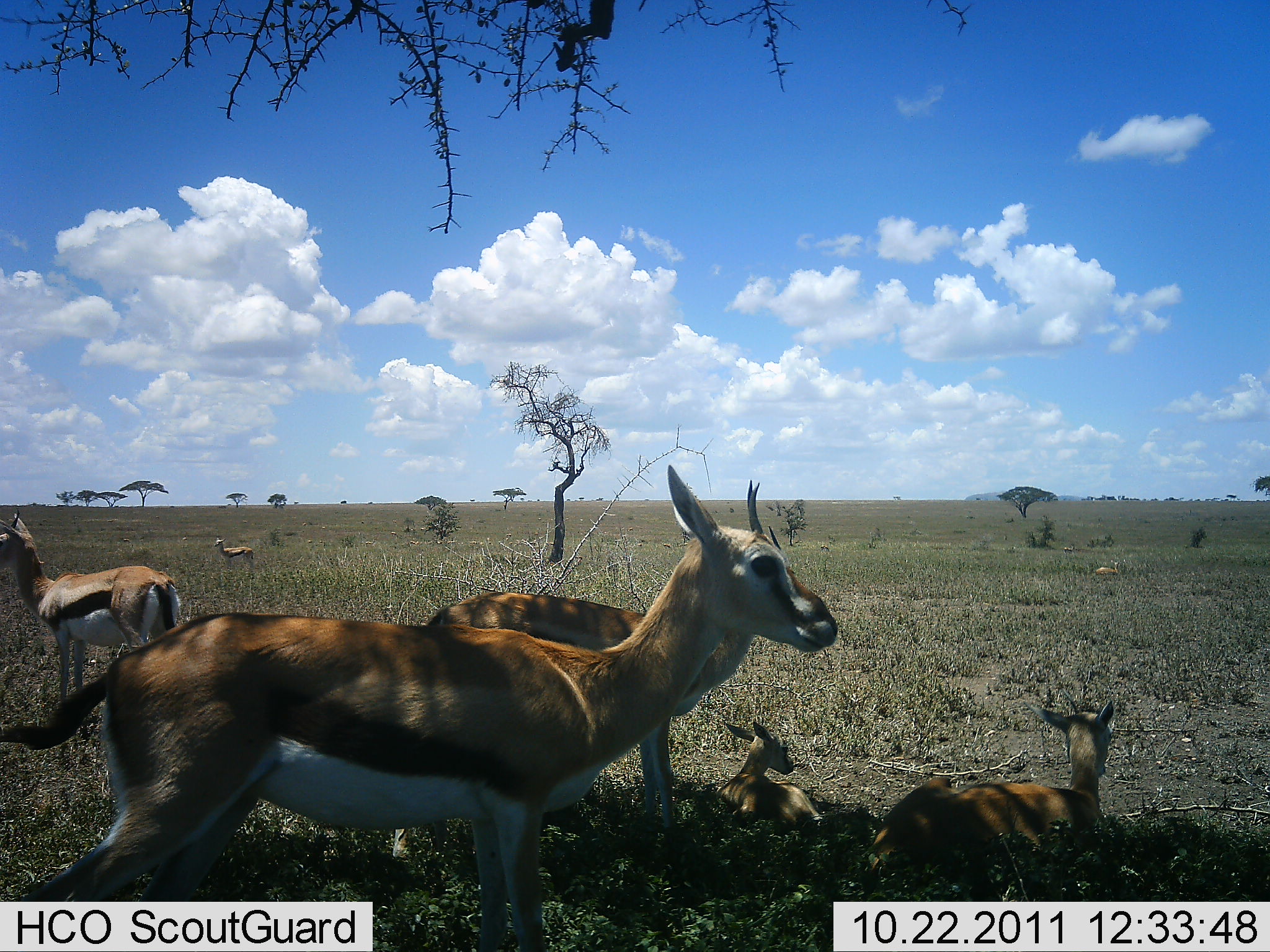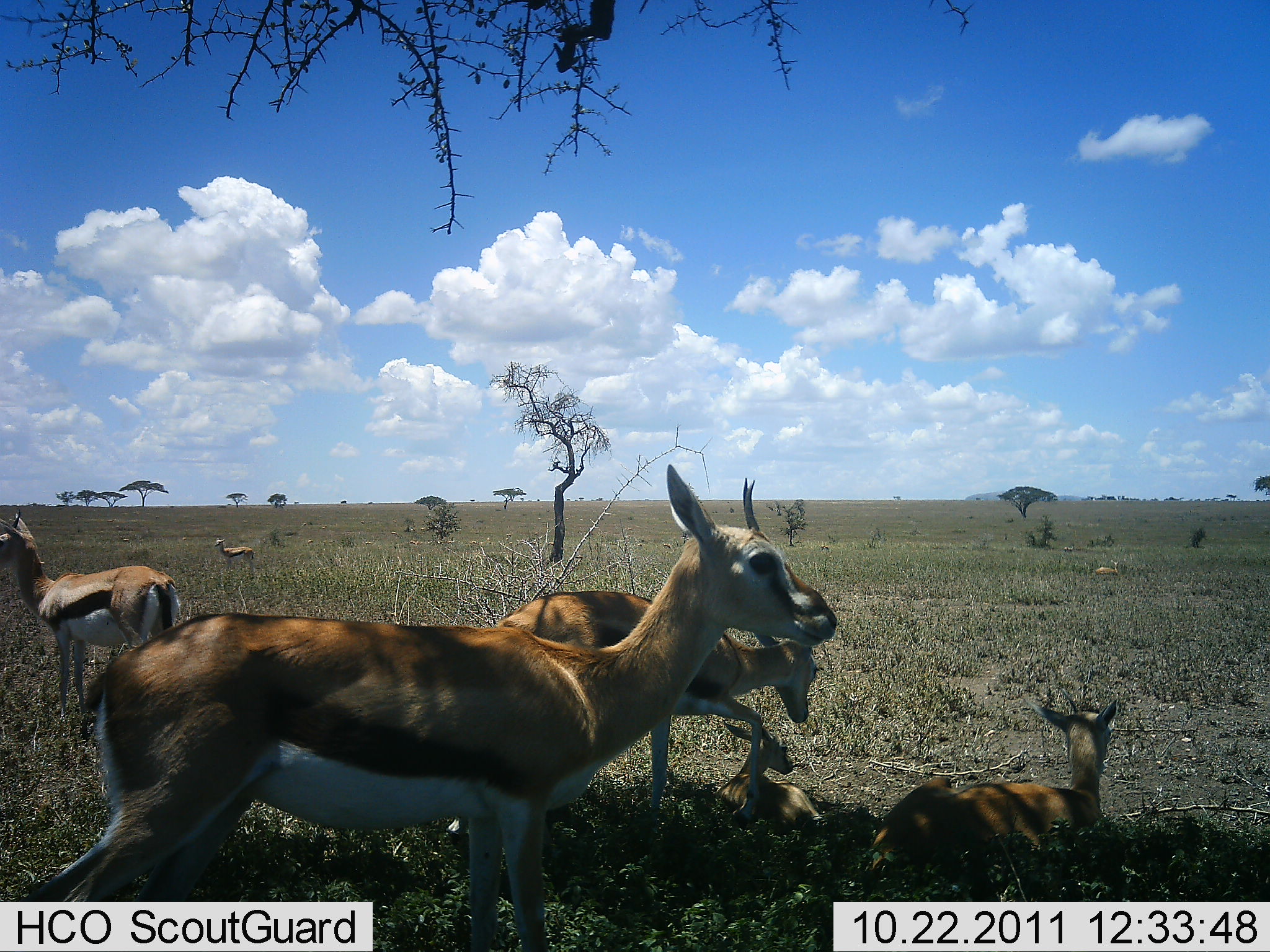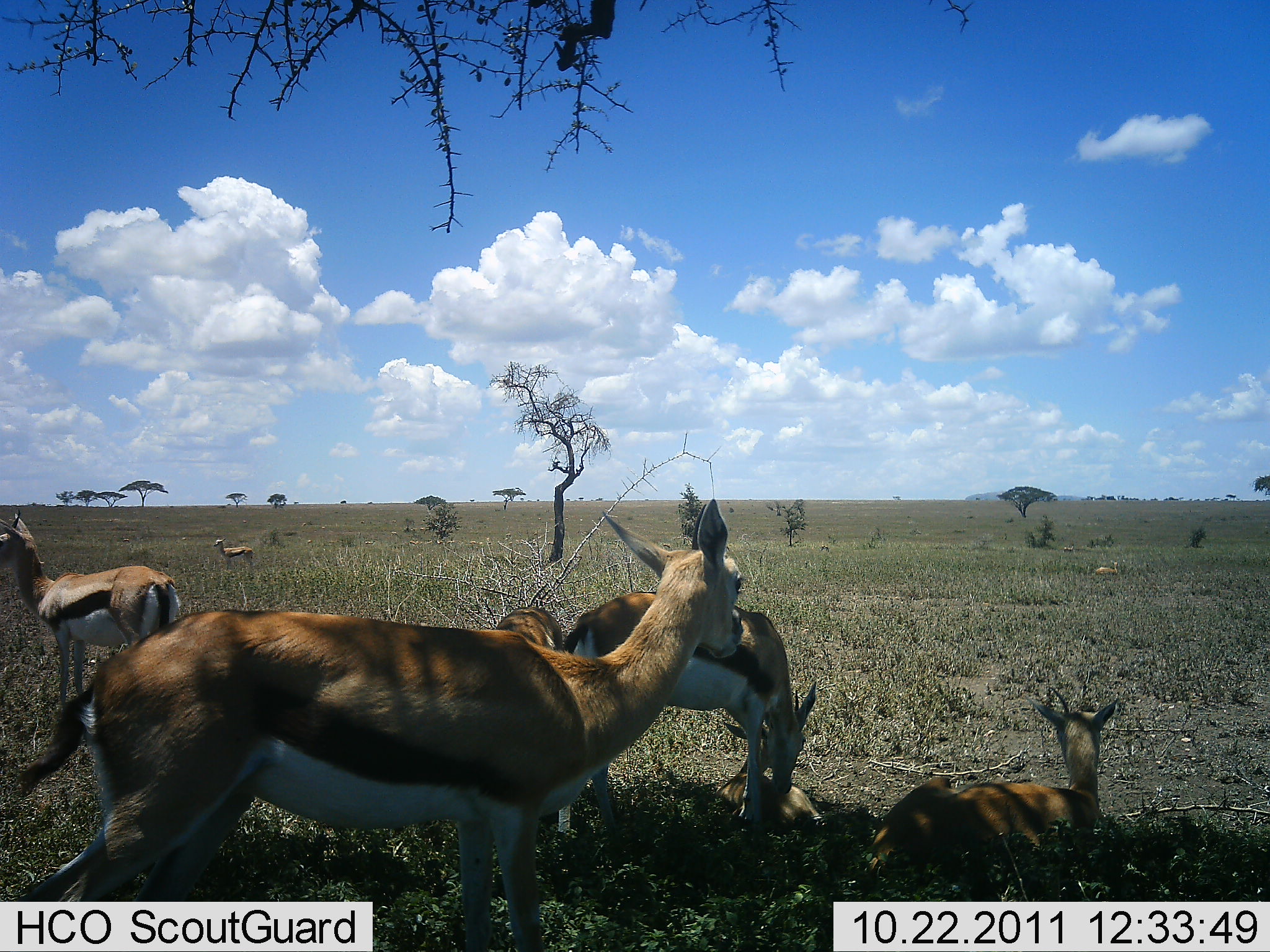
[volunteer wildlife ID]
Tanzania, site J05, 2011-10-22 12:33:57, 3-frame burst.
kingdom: Animalia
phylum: Chordata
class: Mammalia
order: Artiodactyla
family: Bovidae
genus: Eudorcas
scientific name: Eudorcas thomsonii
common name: thomson's gazelle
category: gazellethomsons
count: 6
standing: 75%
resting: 83%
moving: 0%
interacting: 25%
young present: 33%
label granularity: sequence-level